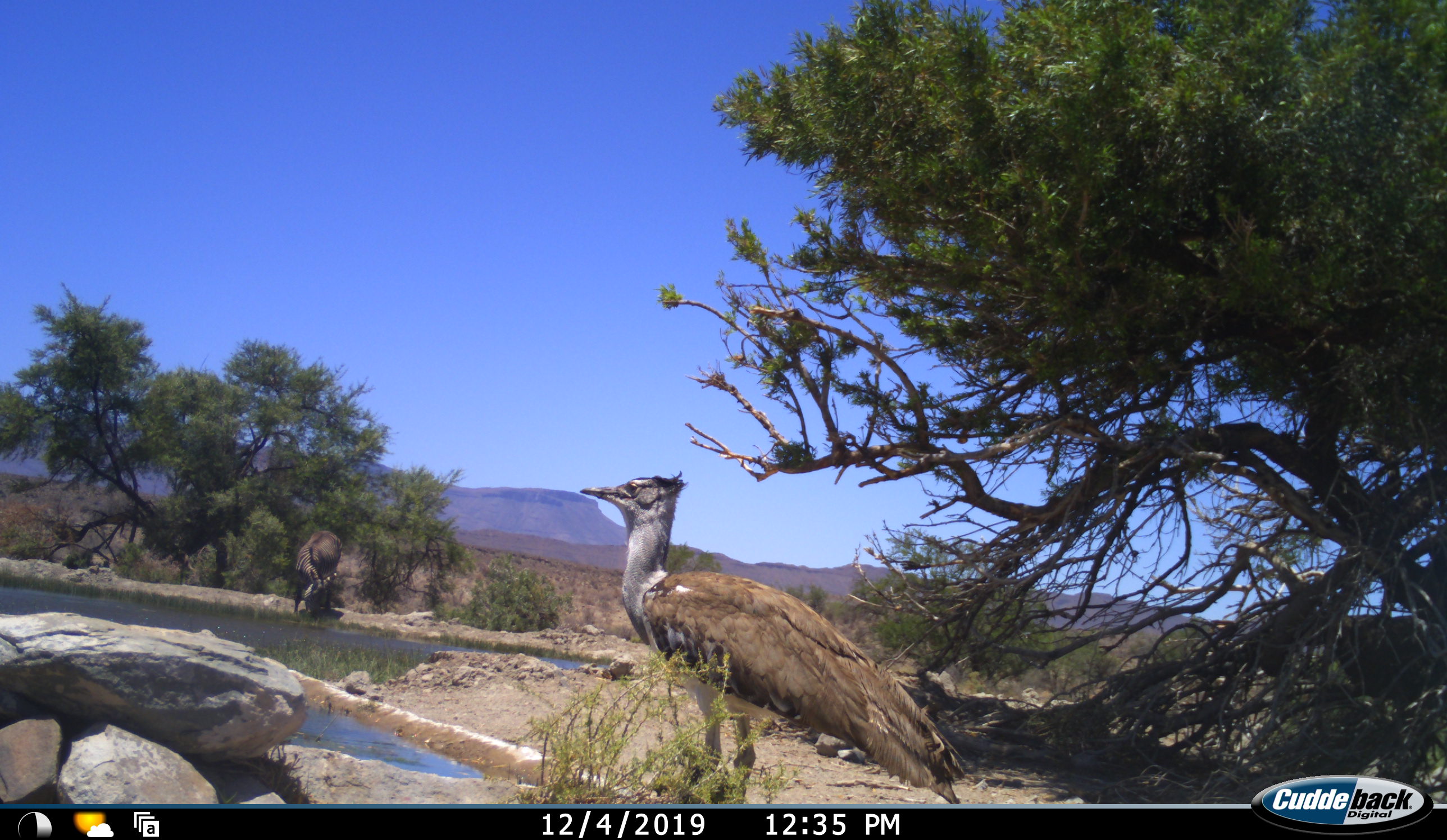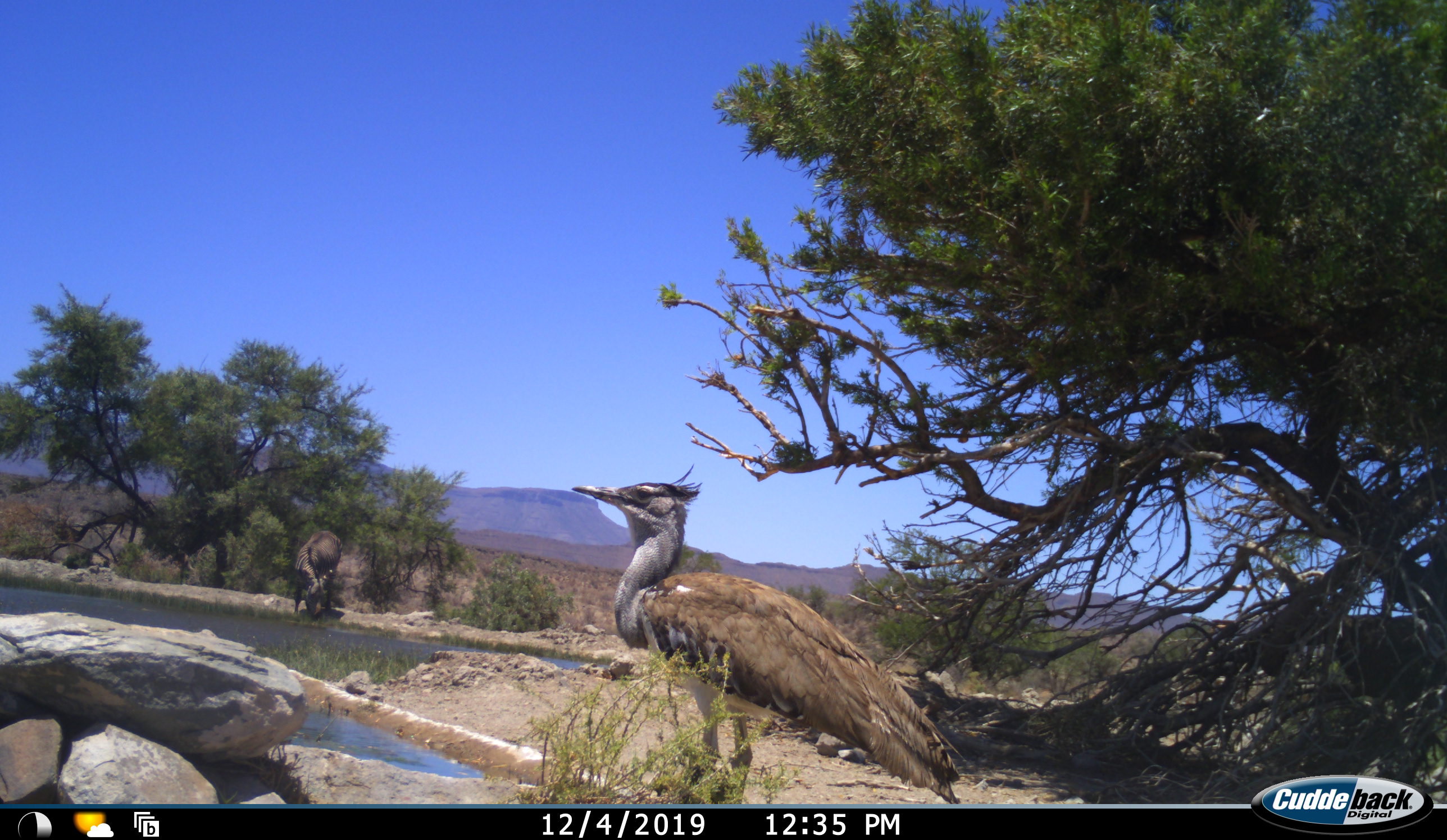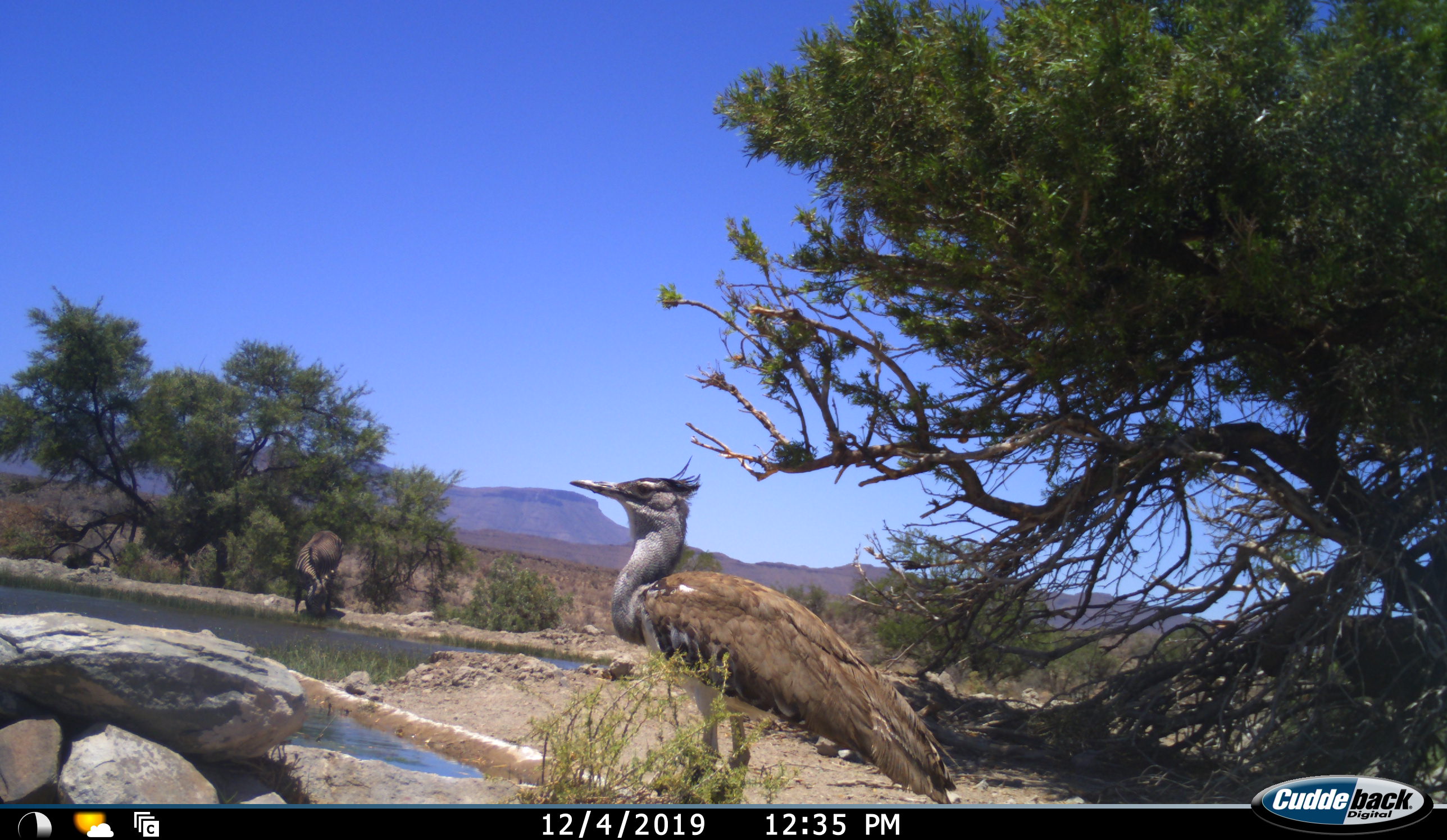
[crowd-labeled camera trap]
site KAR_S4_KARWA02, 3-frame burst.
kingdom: Animalia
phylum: Chordata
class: Aves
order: Otidiformes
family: Otididae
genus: Ardeotis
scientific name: Ardeotis kori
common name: kori bustard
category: bustardkori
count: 1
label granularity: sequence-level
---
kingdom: Animalia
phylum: Chordata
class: Mammalia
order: Perissodactyla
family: Equidae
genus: Equus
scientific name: Equus zebra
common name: mountain zebra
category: zebramountain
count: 1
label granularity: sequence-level